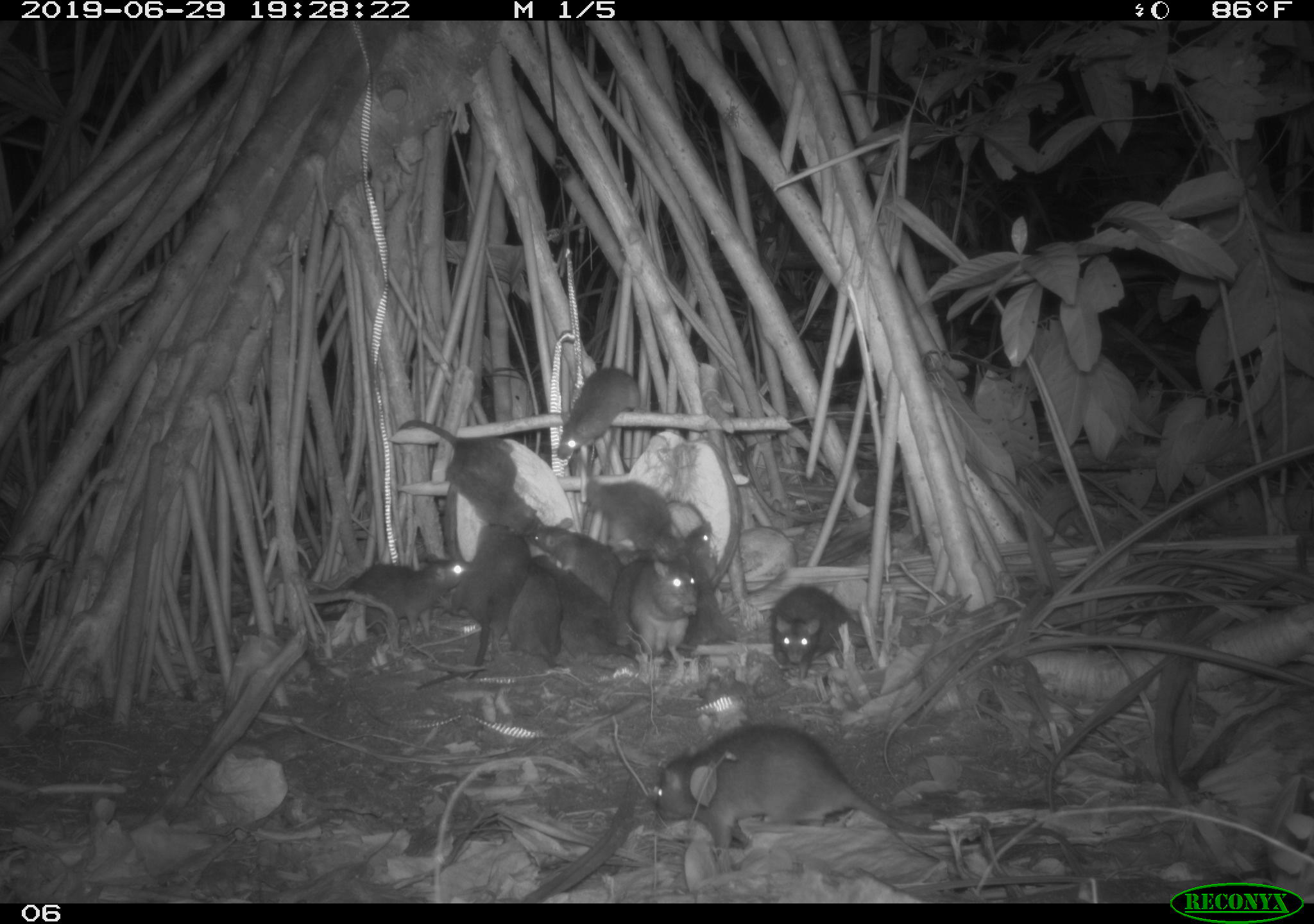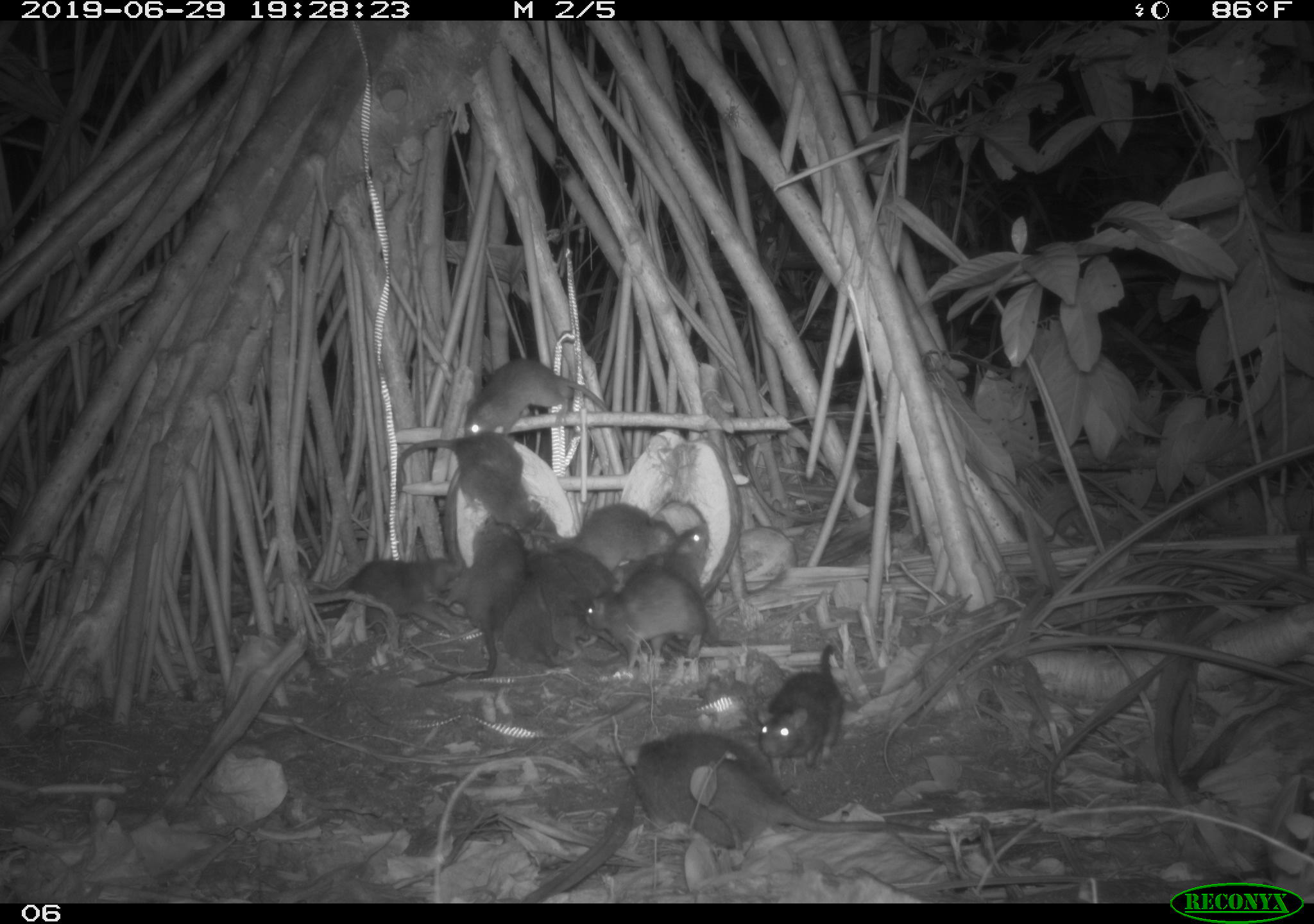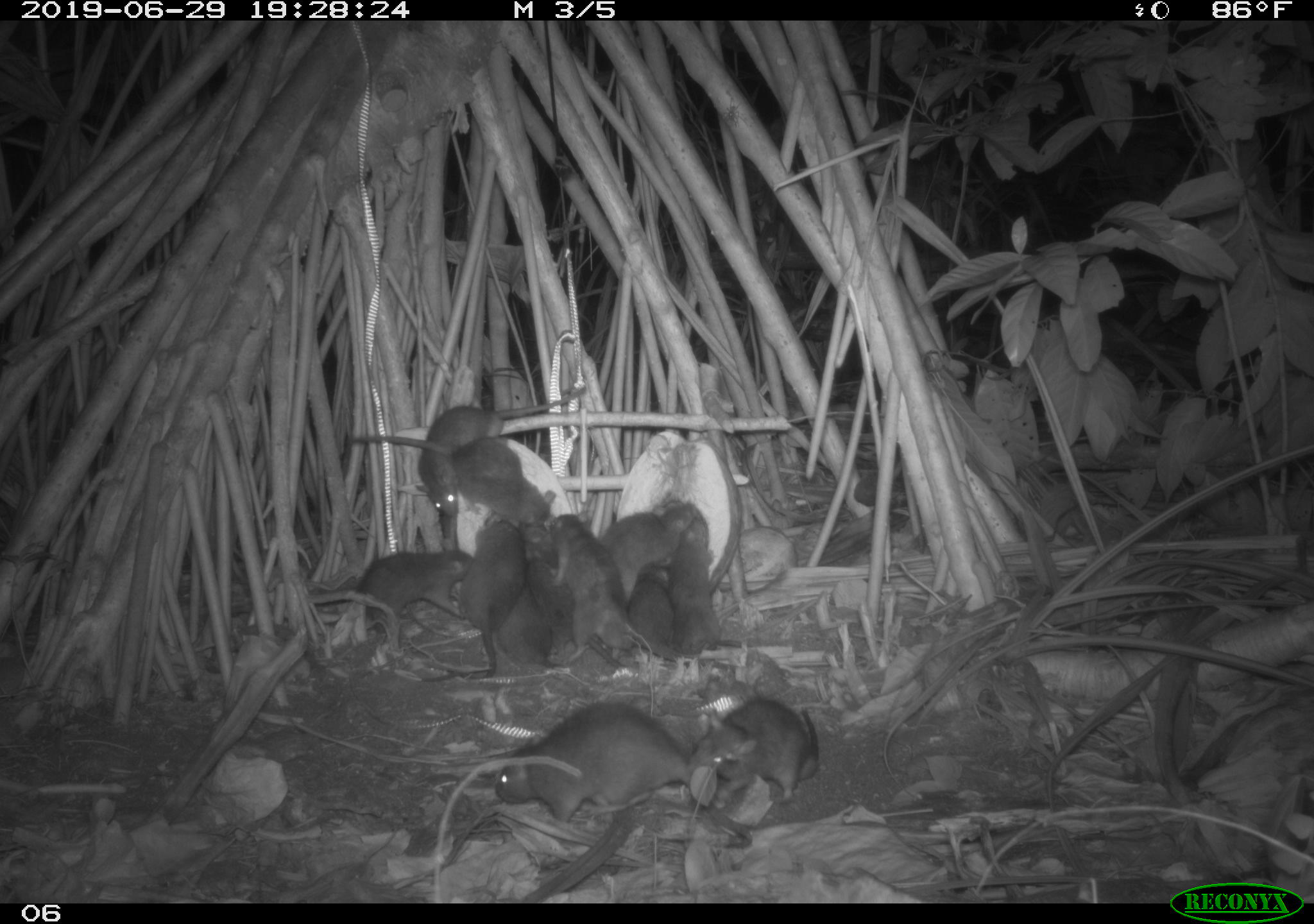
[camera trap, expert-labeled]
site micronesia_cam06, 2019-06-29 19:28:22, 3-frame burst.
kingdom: Animalia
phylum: Chordata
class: Mammalia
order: Rodentia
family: Muridae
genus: Rattus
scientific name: Rattus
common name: rat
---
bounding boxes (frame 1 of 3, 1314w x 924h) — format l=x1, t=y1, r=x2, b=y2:
rat: l=648, t=719, r=968, b=858; l=397, t=415, r=554, b=545; l=416, t=524, r=533, b=698; l=307, t=552, r=479, b=642; l=537, t=553, r=642, b=677; l=767, t=583, r=867, b=682; l=530, t=512, r=627, b=609; l=553, t=364, r=643, b=465; l=628, t=560, r=701, b=680; l=679, t=520, r=743, b=642; l=584, t=479, r=680, b=558; l=504, t=562, r=572, b=665; l=606, t=549, r=658, b=651; l=631, t=530, r=685, b=576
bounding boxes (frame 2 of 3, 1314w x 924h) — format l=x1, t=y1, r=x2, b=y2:
rat: l=620, t=730, r=953, b=853; l=412, t=514, r=525, b=693; l=463, t=352, r=635, b=456; l=387, t=434, r=538, b=545; l=518, t=534, r=633, b=667; l=756, t=638, r=847, b=785; l=581, t=577, r=710, b=664; l=301, t=555, r=464, b=619; l=670, t=520, r=743, b=651; l=561, t=502, r=679, b=581; l=497, t=576, r=563, b=674; l=541, t=535, r=620, b=600; l=616, t=550, r=670, b=592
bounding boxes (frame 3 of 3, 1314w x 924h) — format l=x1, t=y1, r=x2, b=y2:
rat: l=493, t=695, r=752, b=858; l=412, t=382, r=595, b=518; l=345, t=433, r=561, b=540; l=422, t=513, r=532, b=689; l=680, t=690, r=828, b=819; l=508, t=520, r=620, b=680; l=541, t=508, r=637, b=679; l=339, t=536, r=485, b=625; l=660, t=504, r=743, b=658; l=586, t=498, r=697, b=601; l=619, t=562, r=680, b=671